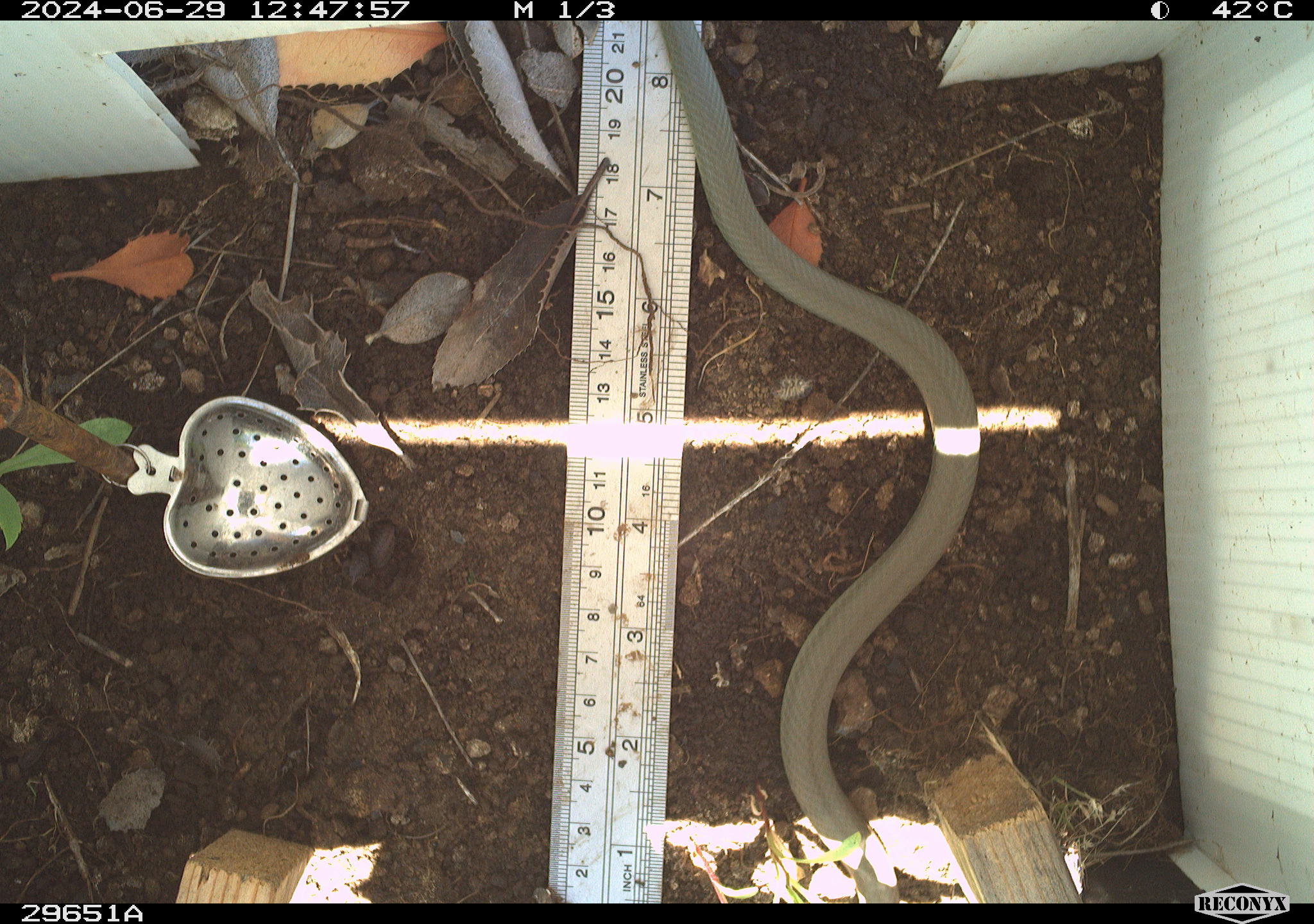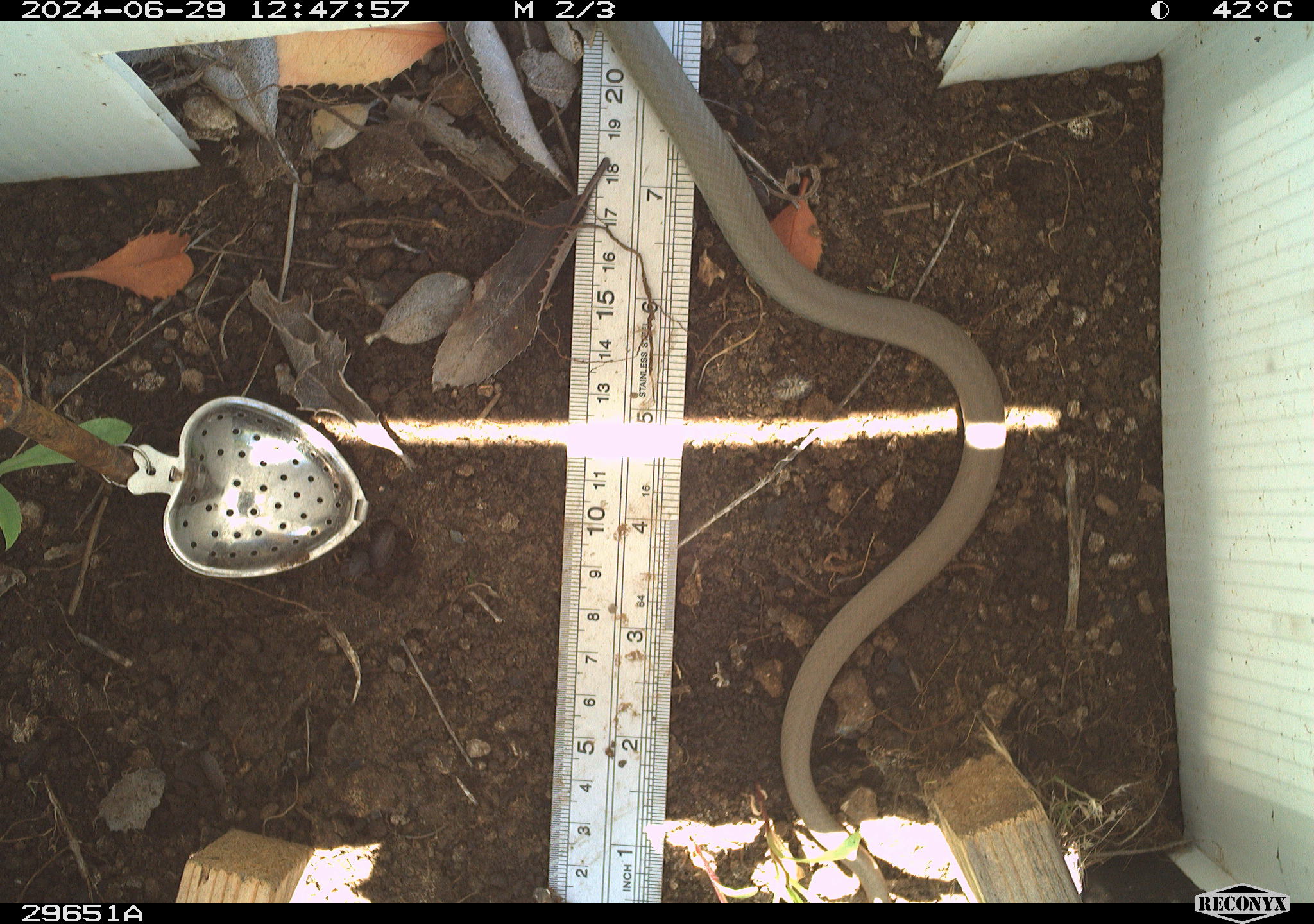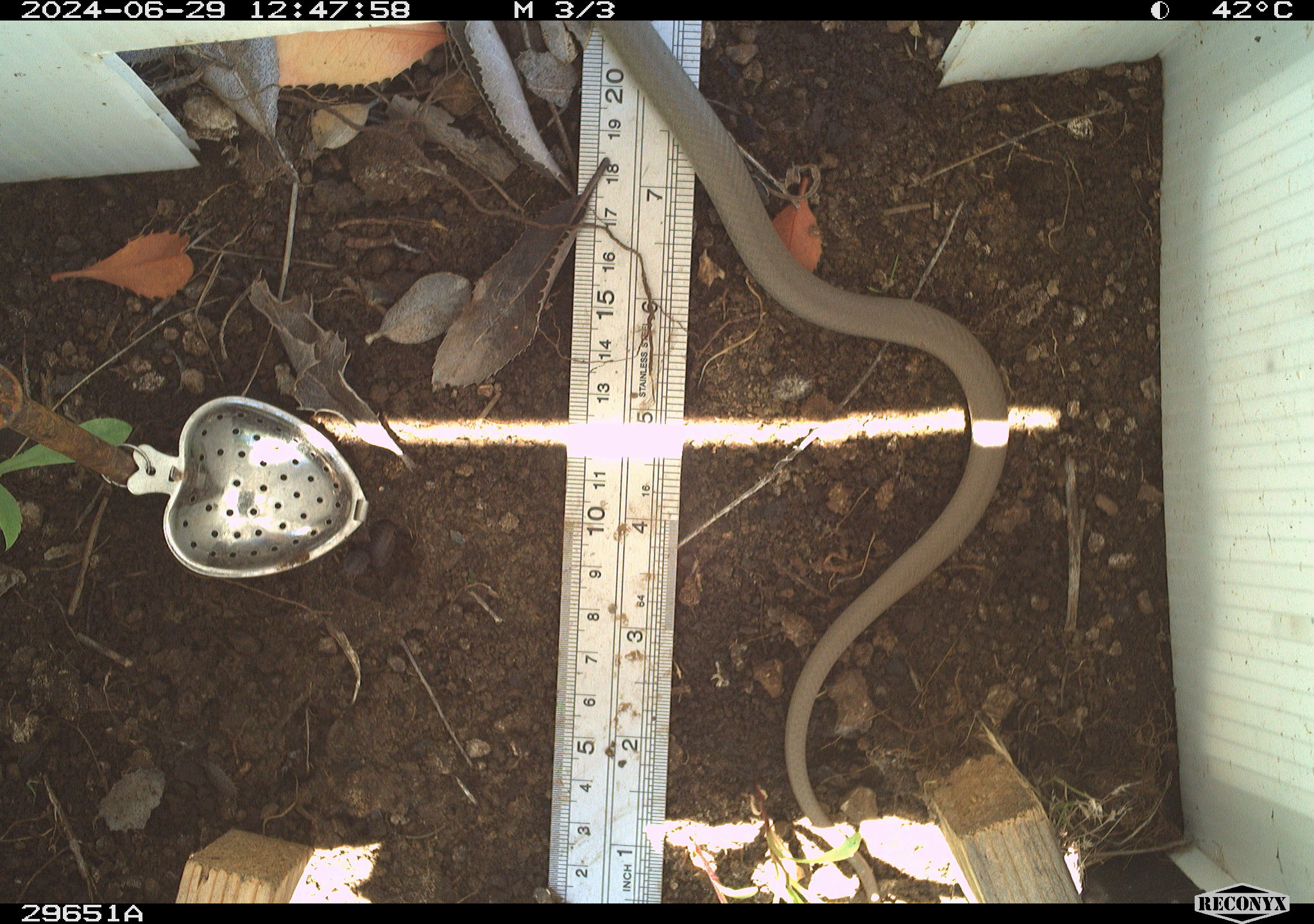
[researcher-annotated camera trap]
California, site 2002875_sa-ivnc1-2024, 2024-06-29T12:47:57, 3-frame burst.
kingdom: Animalia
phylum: Chordata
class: Reptilia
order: Squamata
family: Colubridae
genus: Coluber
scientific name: Coluber constrictor mormon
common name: western yellow-bellied racer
Western yellow-bellied racer (Coluber constrictor mormon).